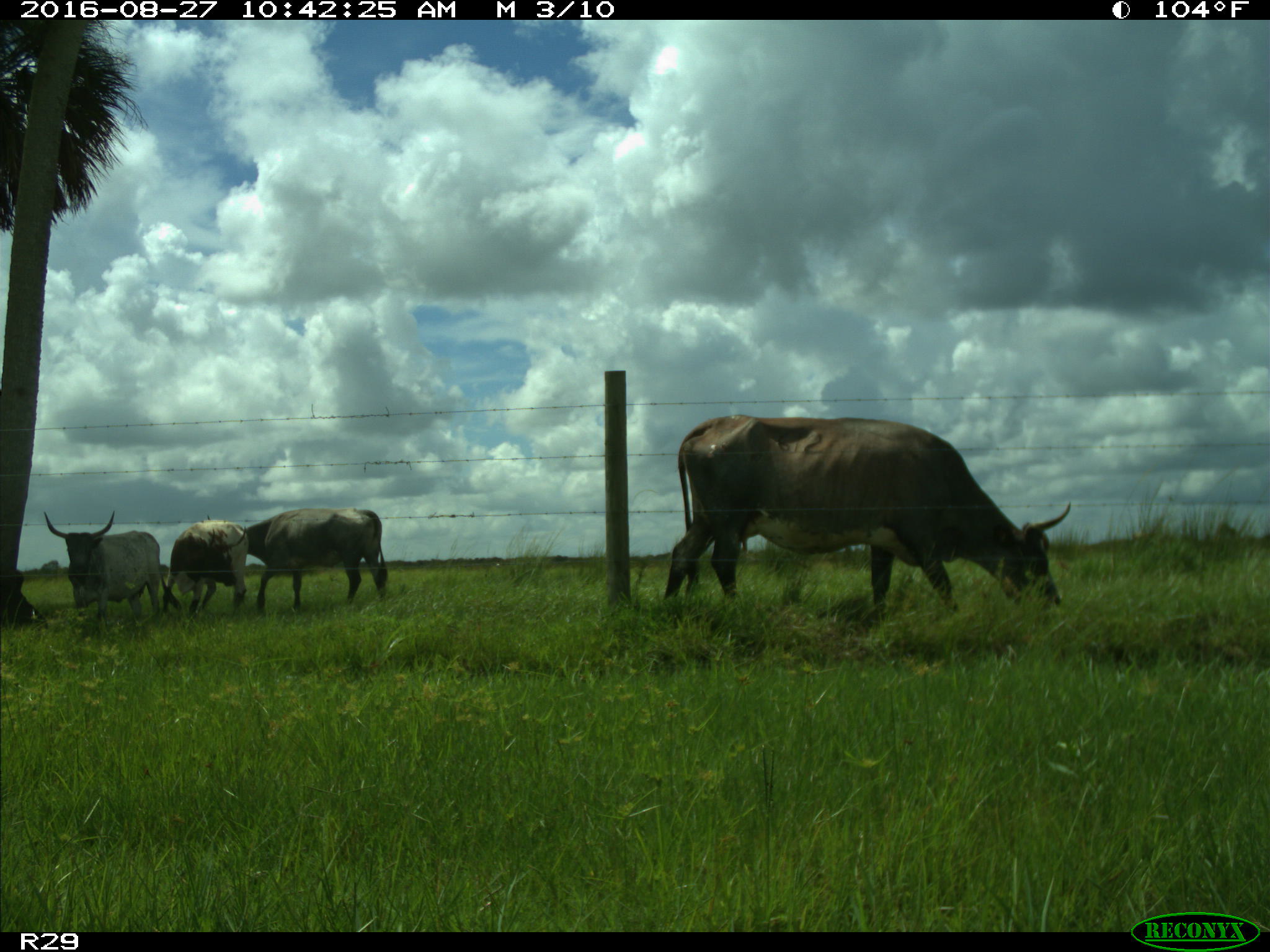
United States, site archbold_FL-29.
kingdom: Animalia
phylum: Chordata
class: Mammalia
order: Artiodactyla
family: Bovidae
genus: Bos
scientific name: Bos taurus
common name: domestic cow